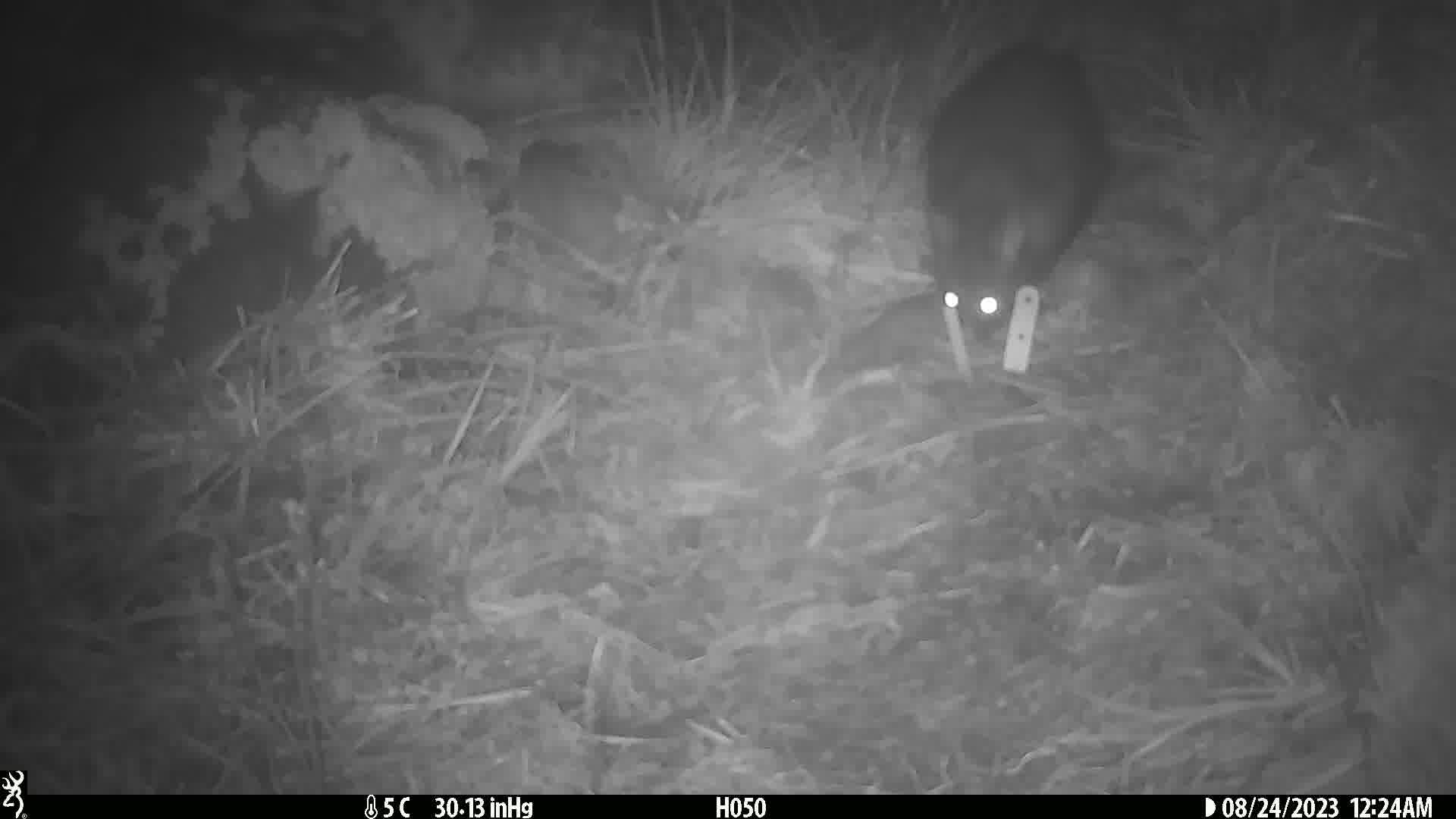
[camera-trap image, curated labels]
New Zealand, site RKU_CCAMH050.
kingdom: Animalia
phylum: Chordata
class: Mammalia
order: Diprotodontia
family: Phalangeridae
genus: Trichosurus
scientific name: Trichosurus vulpecula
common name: common brushtail possum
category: possum